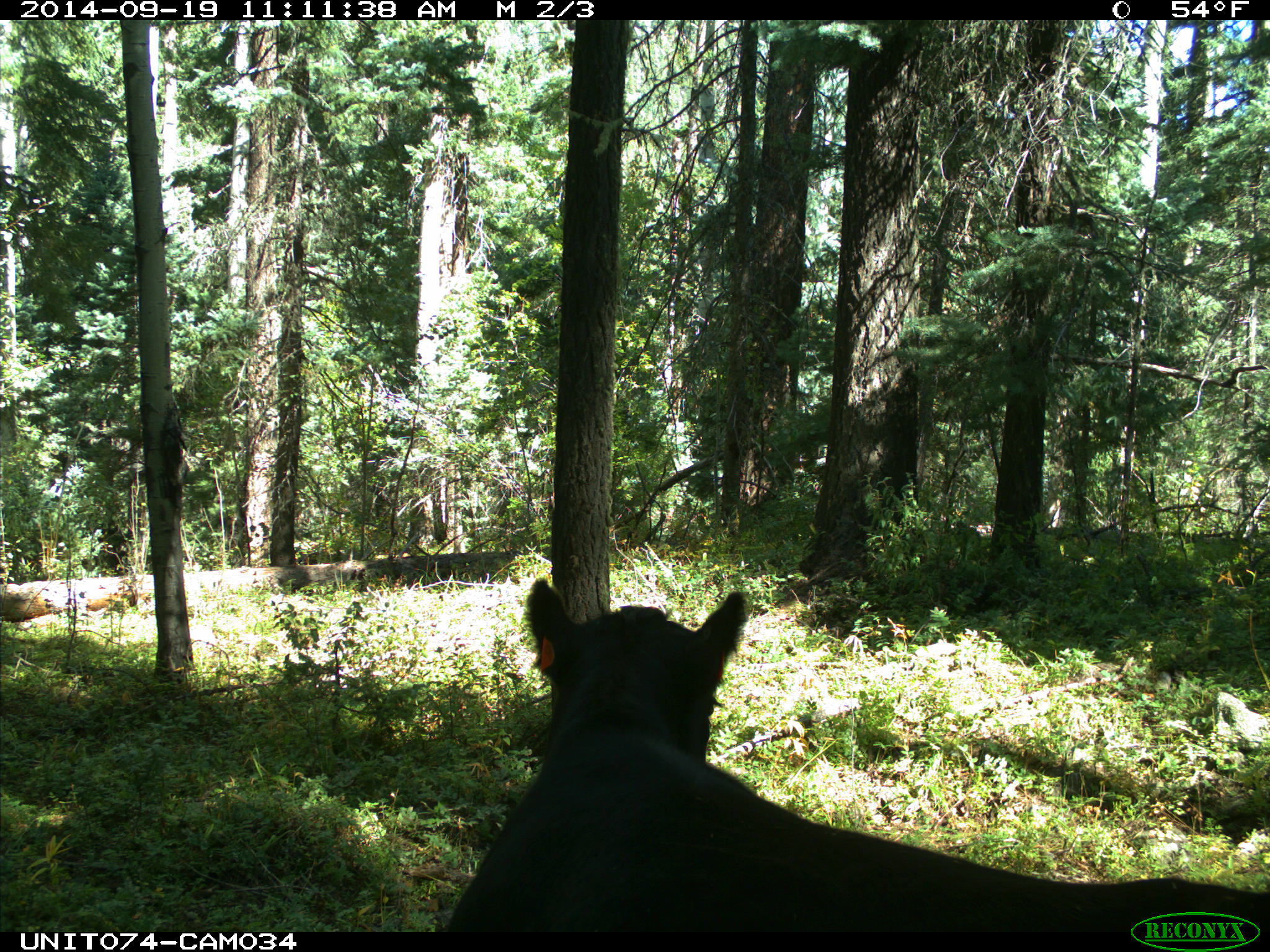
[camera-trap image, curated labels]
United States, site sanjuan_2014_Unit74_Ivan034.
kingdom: Animalia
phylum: Chordata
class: Mammalia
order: Artiodactyla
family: Bovidae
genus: Bos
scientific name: Bos taurus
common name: domestic cow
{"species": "Bos taurus (domestic cow)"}